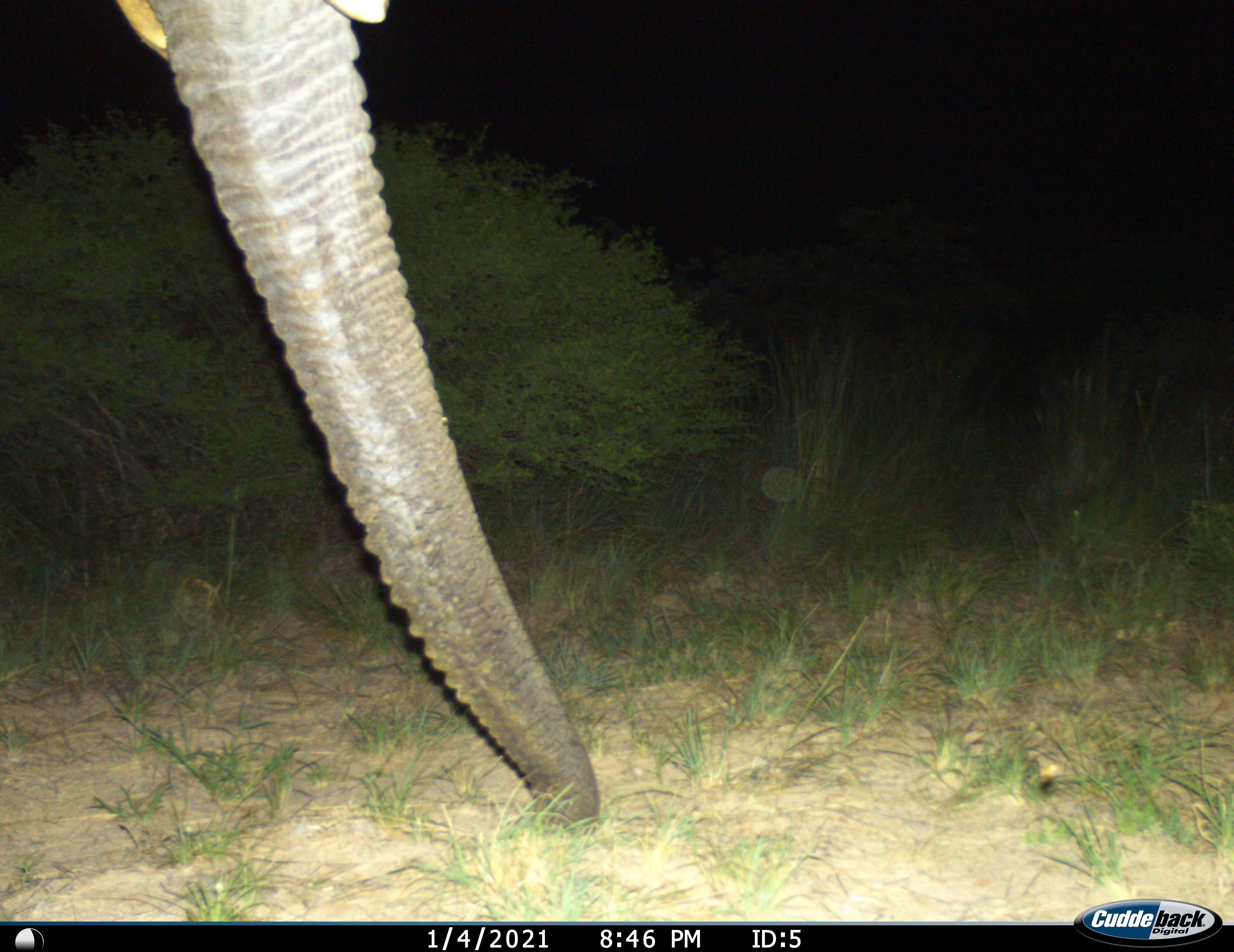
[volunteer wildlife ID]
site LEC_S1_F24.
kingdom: Animalia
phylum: Chordata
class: Mammalia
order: Proboscidea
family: Elephantidae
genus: Loxodonta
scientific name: Loxodonta africana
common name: african bush elephant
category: elephant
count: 1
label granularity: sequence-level